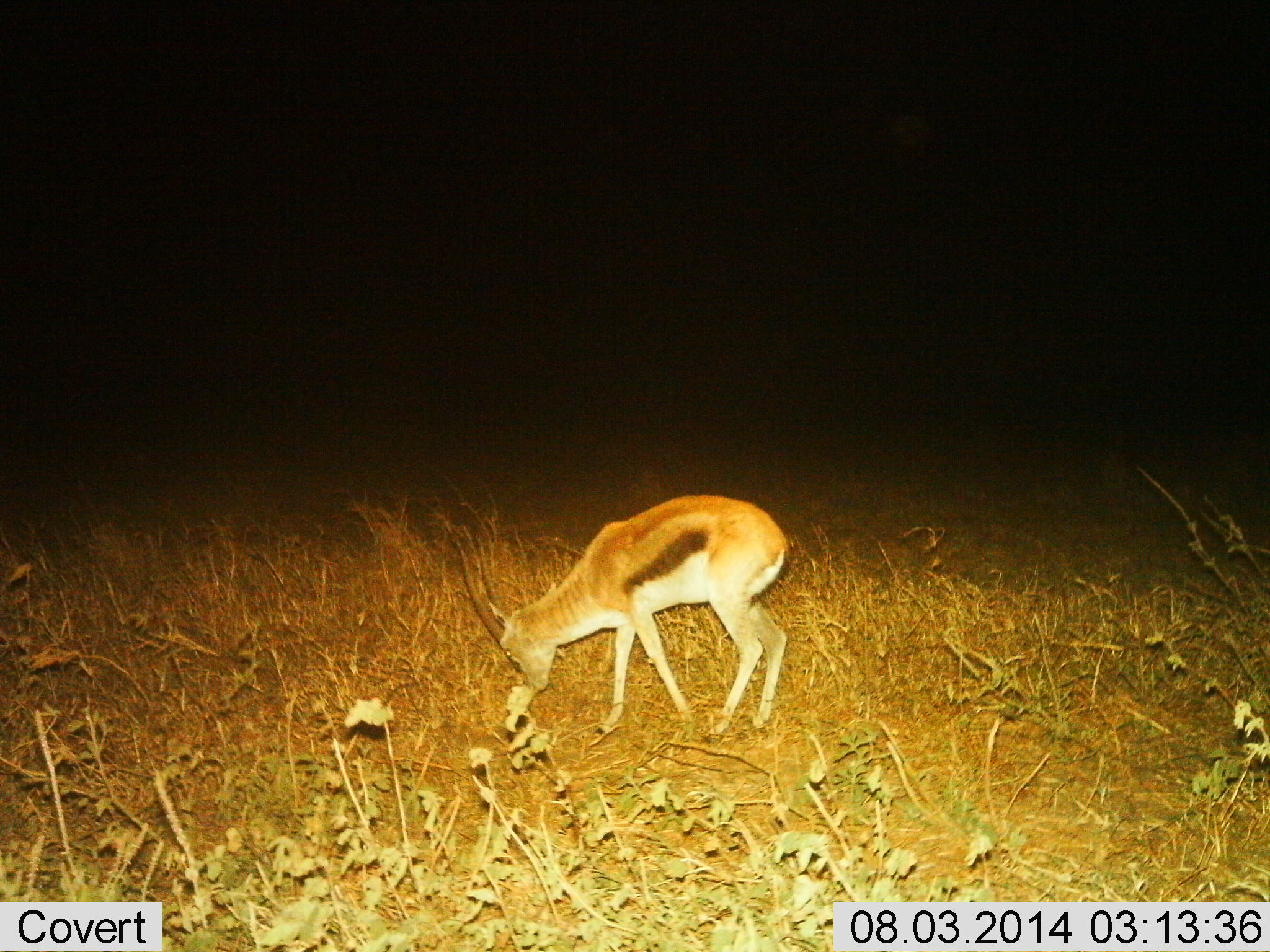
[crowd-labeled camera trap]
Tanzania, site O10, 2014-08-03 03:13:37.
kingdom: Animalia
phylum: Chordata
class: Mammalia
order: Artiodactyla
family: Bovidae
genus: Eudorcas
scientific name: Eudorcas thomsonii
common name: thomson's gazelle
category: gazellethomsons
Gazellethomsons (thomson's gazelle) (Eudorcas thomsonii), count 1. Behavior (volunteer vote fractions): standing 10%, resting 0%, moving 10%, interacting 0%. Young present (vote fraction): 0%. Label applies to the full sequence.